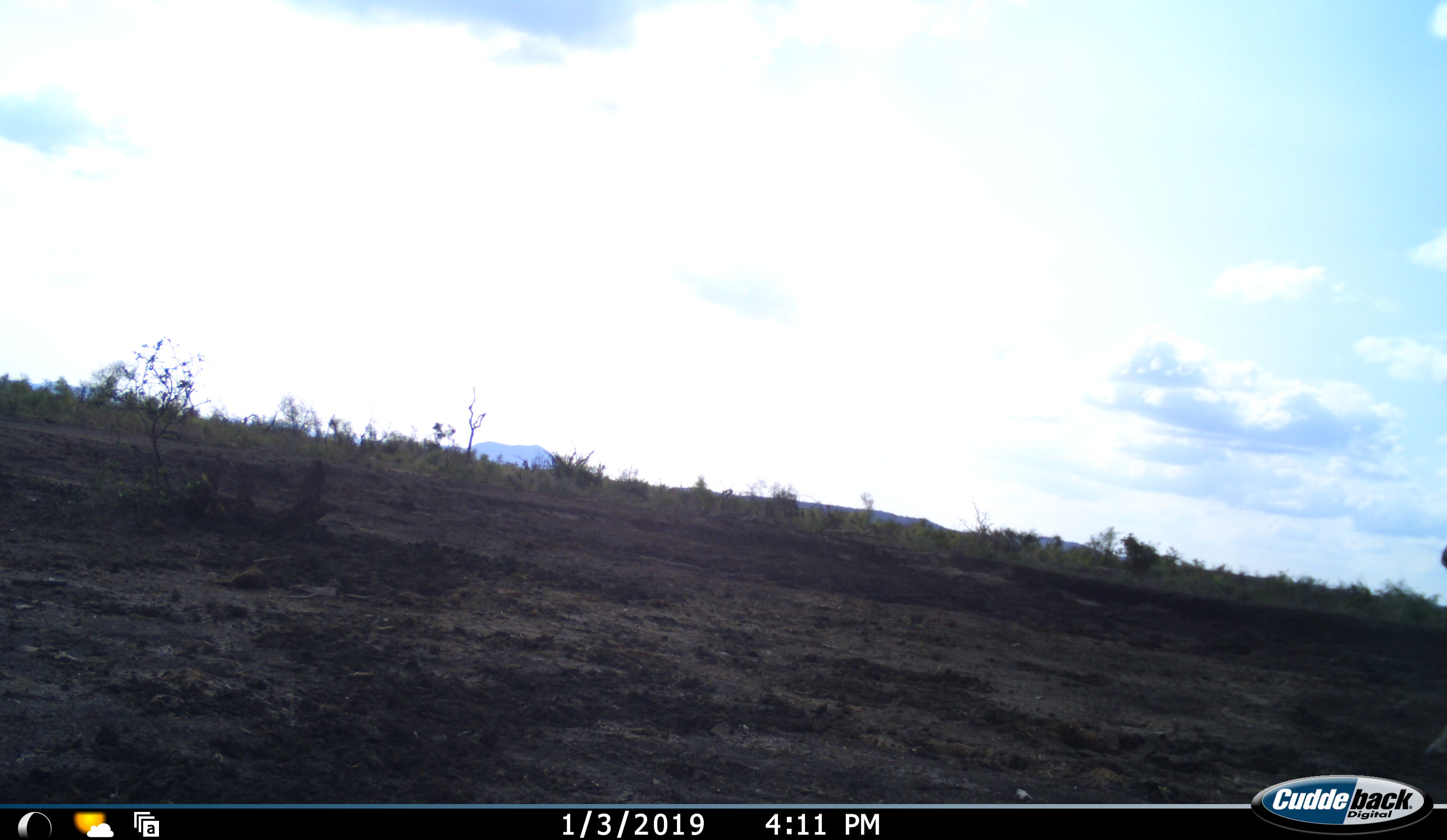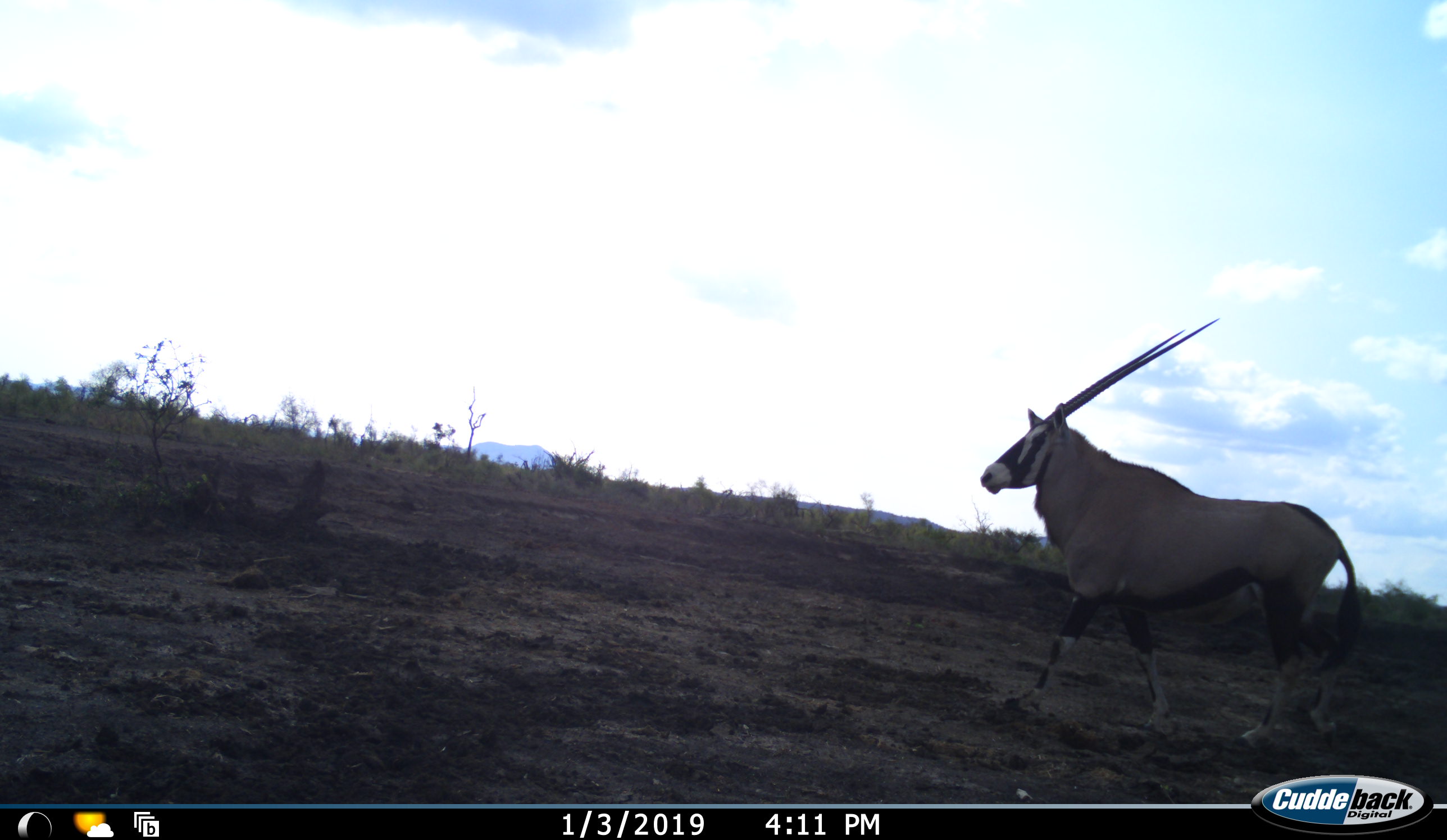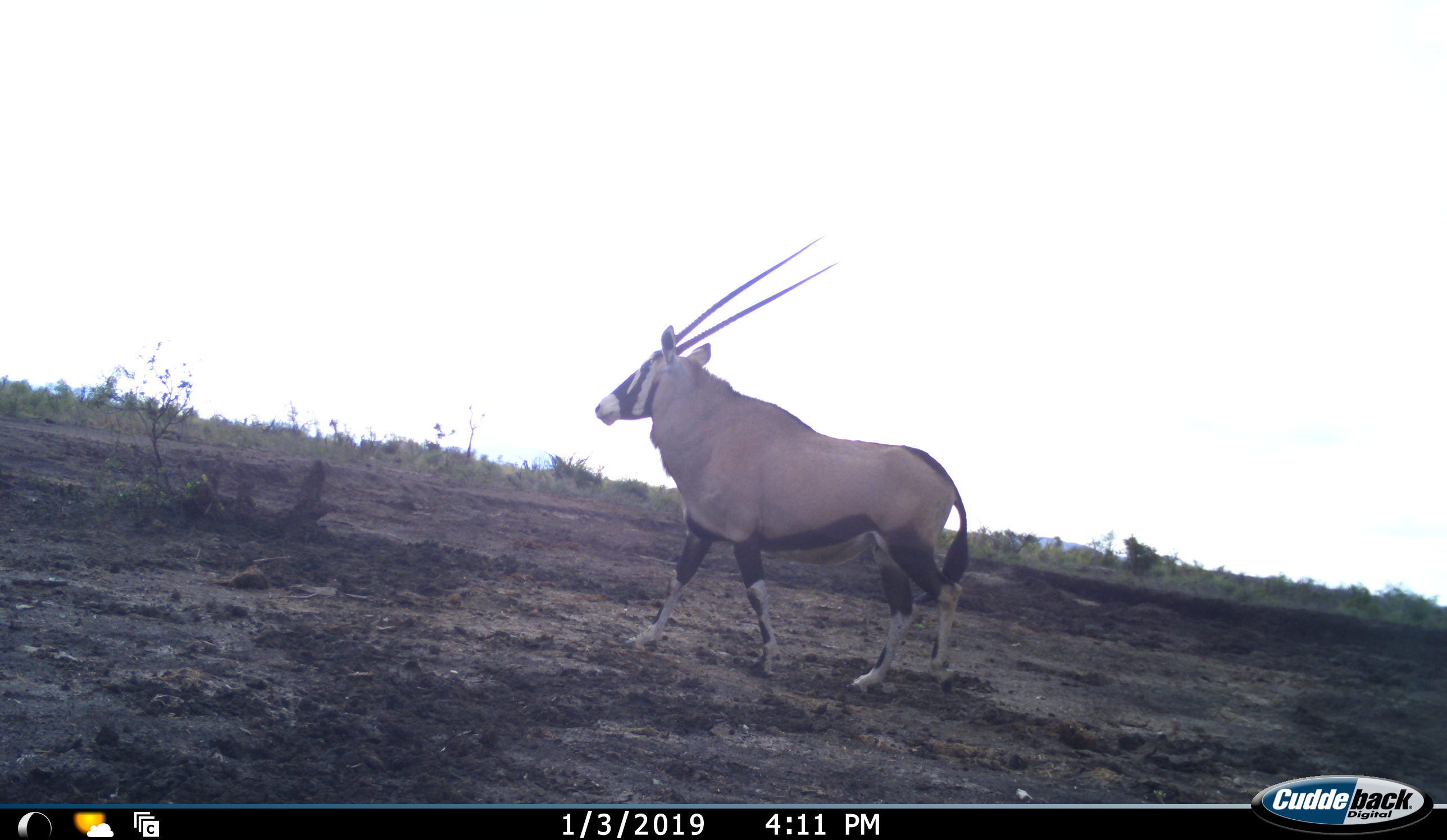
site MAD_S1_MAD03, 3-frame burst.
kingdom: Animalia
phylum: Chordata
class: Mammalia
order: Artiodactyla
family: Bovidae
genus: Oryx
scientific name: Oryx gazella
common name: gemsbok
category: oryx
Oryx (gemsbok) (Oryx gazella), count 1. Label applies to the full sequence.